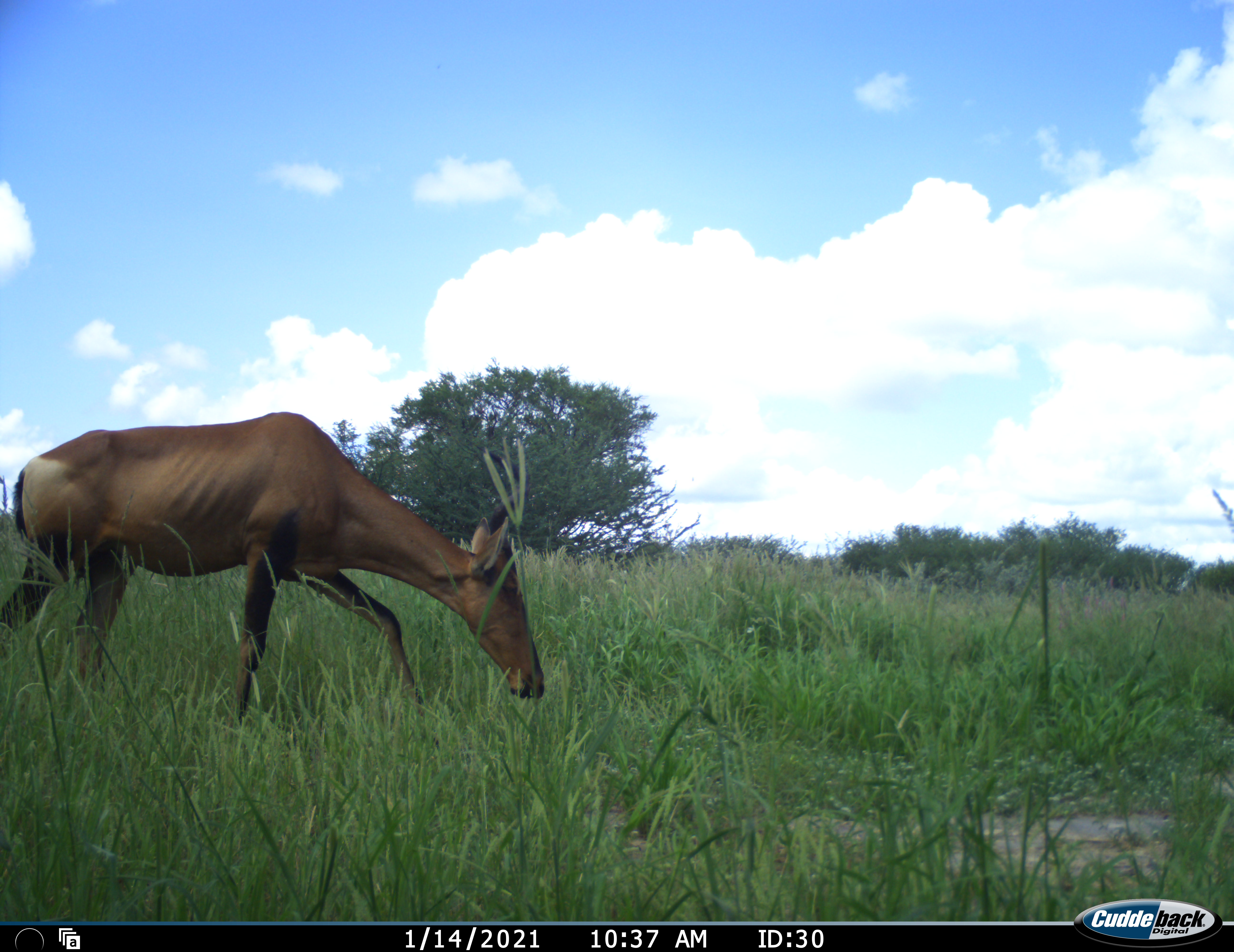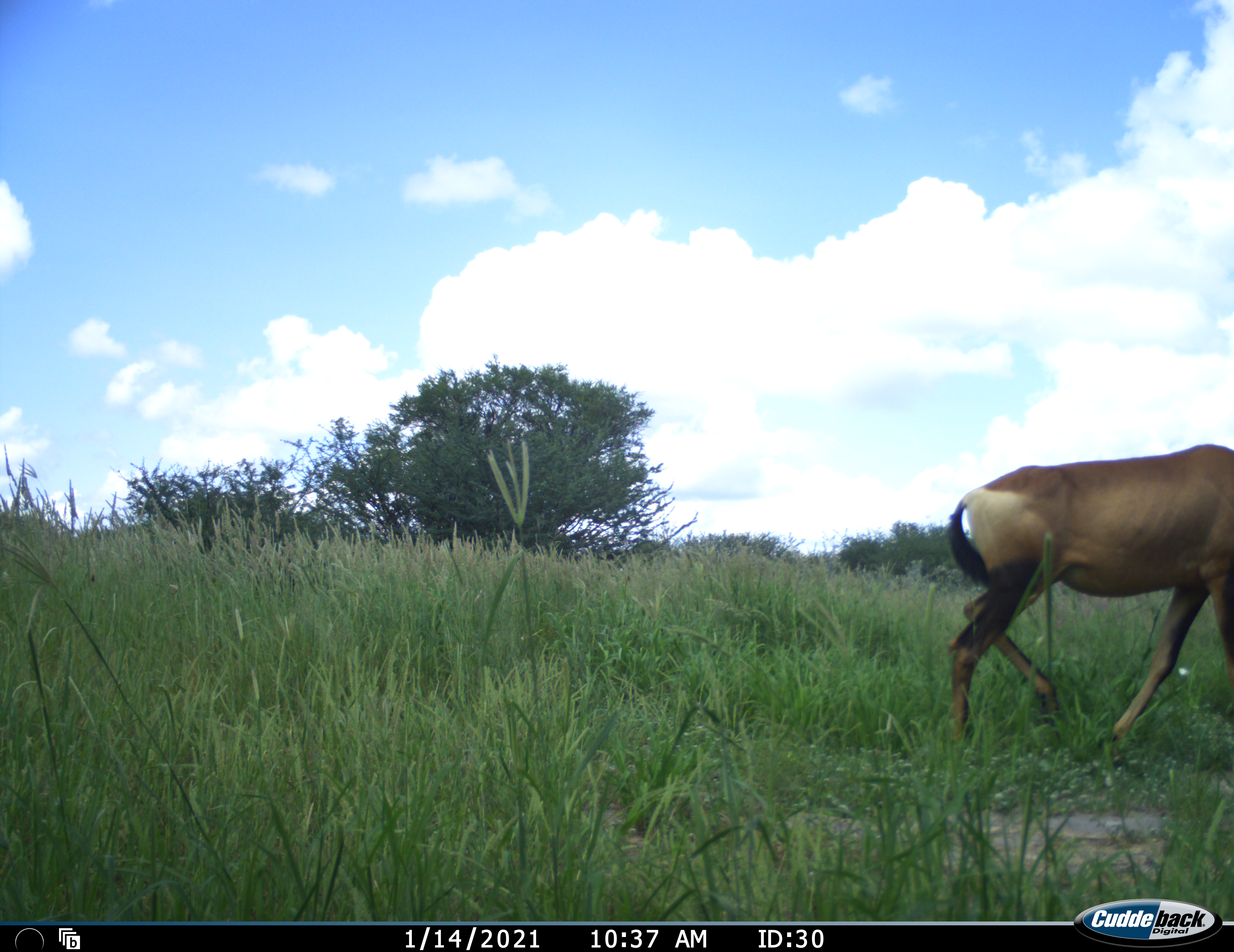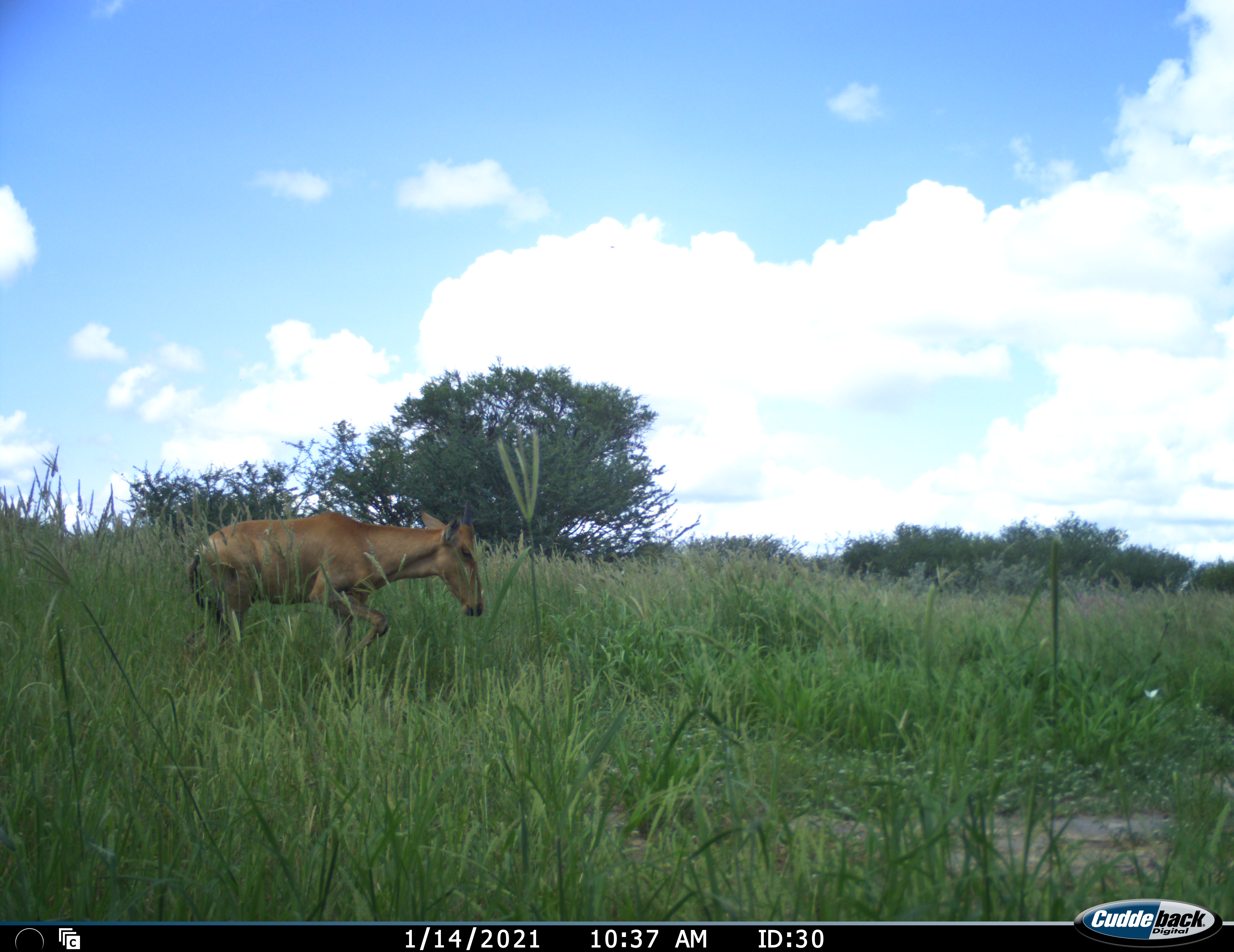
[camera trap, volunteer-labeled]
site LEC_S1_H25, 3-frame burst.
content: unidentified animal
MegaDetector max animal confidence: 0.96